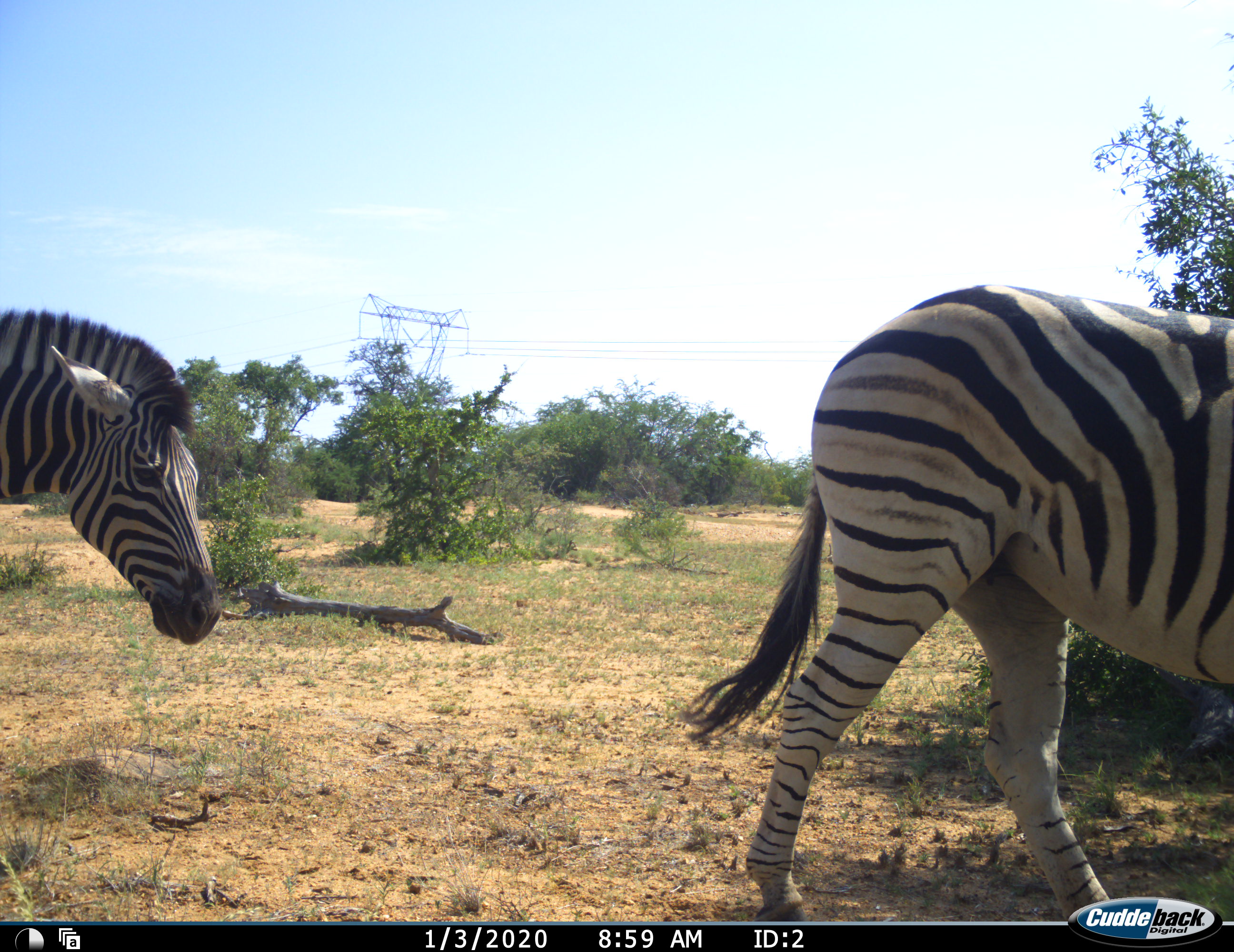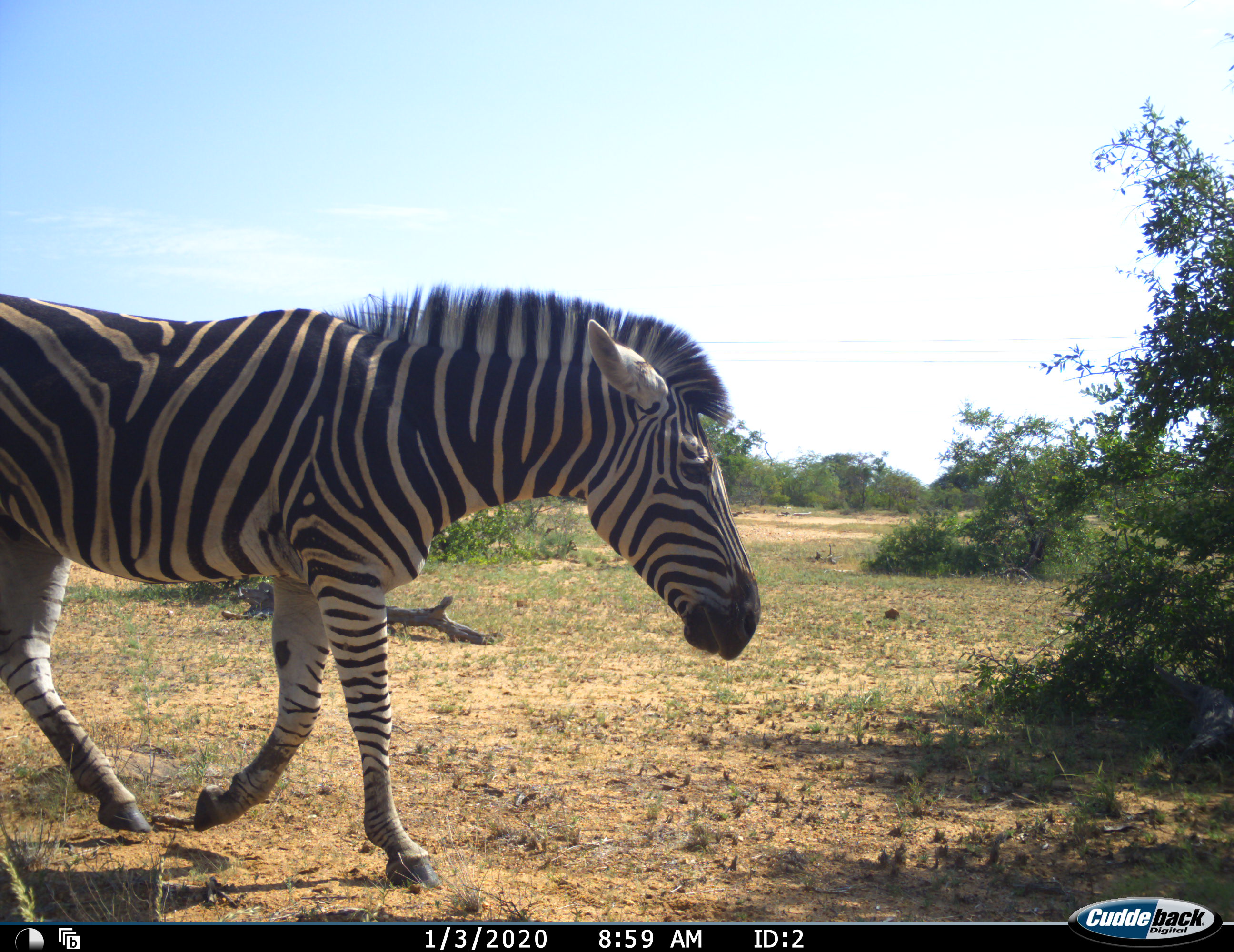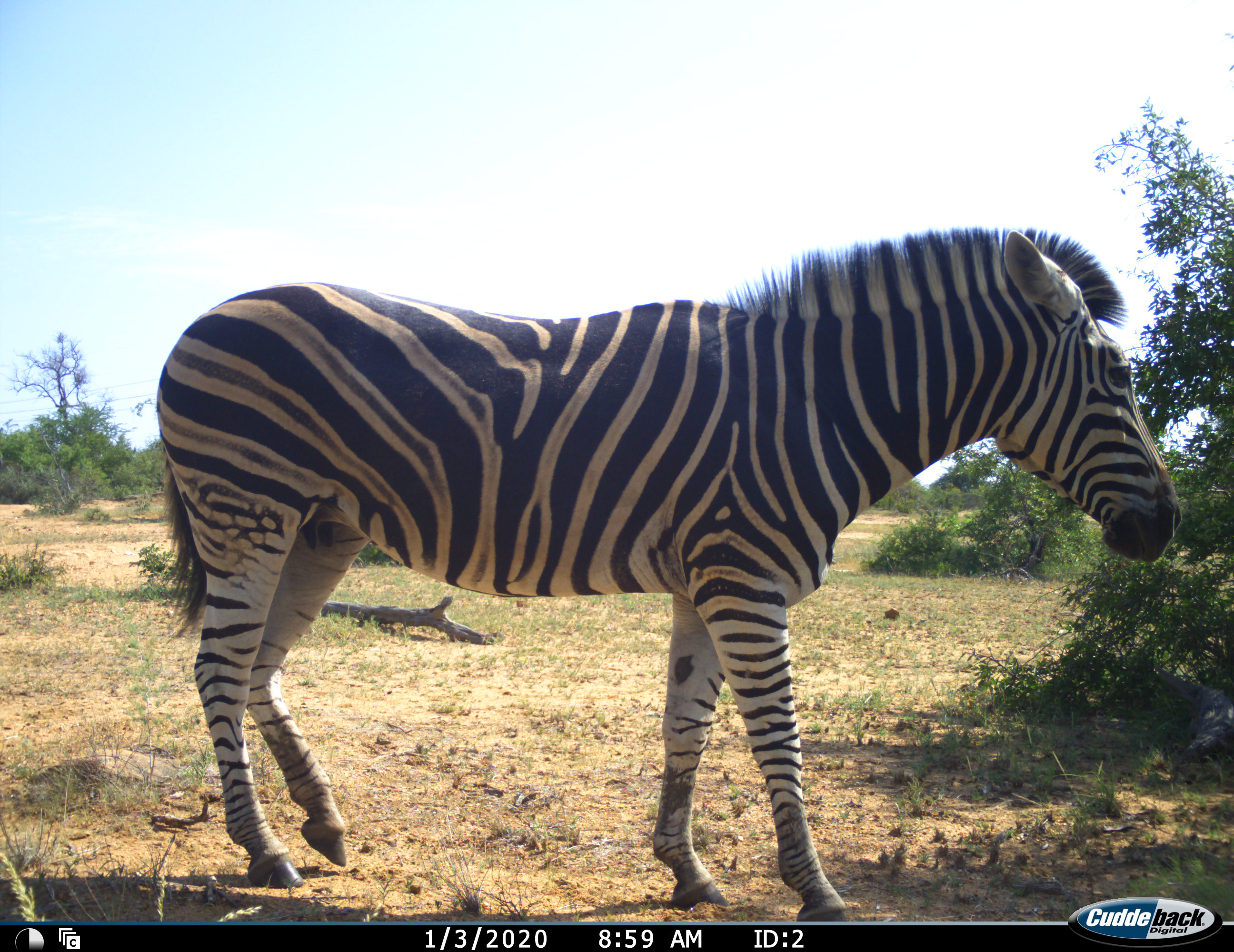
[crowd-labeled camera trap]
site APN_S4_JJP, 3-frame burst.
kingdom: Animalia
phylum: Chordata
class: Mammalia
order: Perissodactyla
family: Equidae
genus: Equus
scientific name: Equus quagga burchellii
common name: burchell's zebra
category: zebraburchells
Zebraburchells (burchell's zebra) (Equus quagga burchellii), count 2. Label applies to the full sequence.